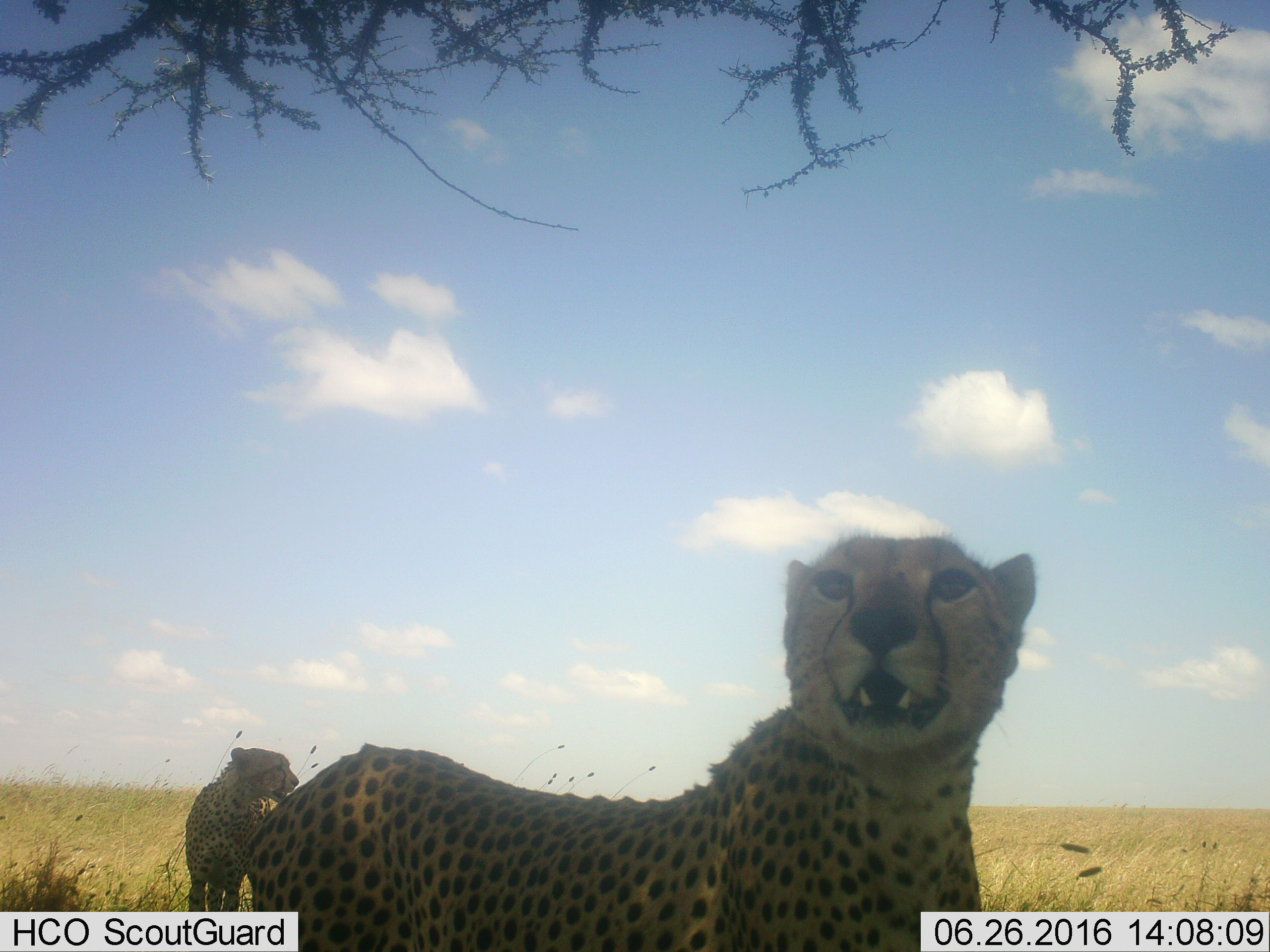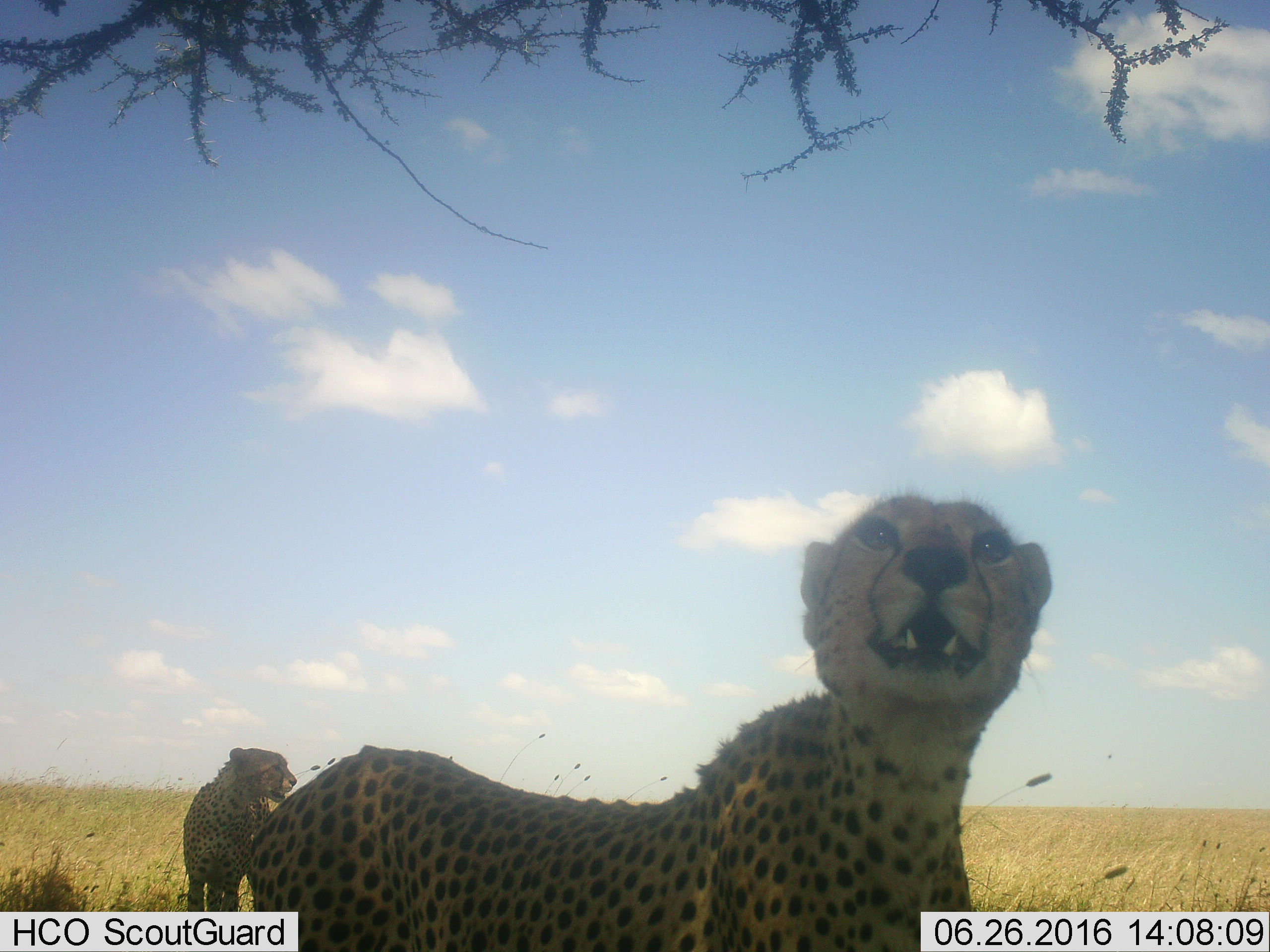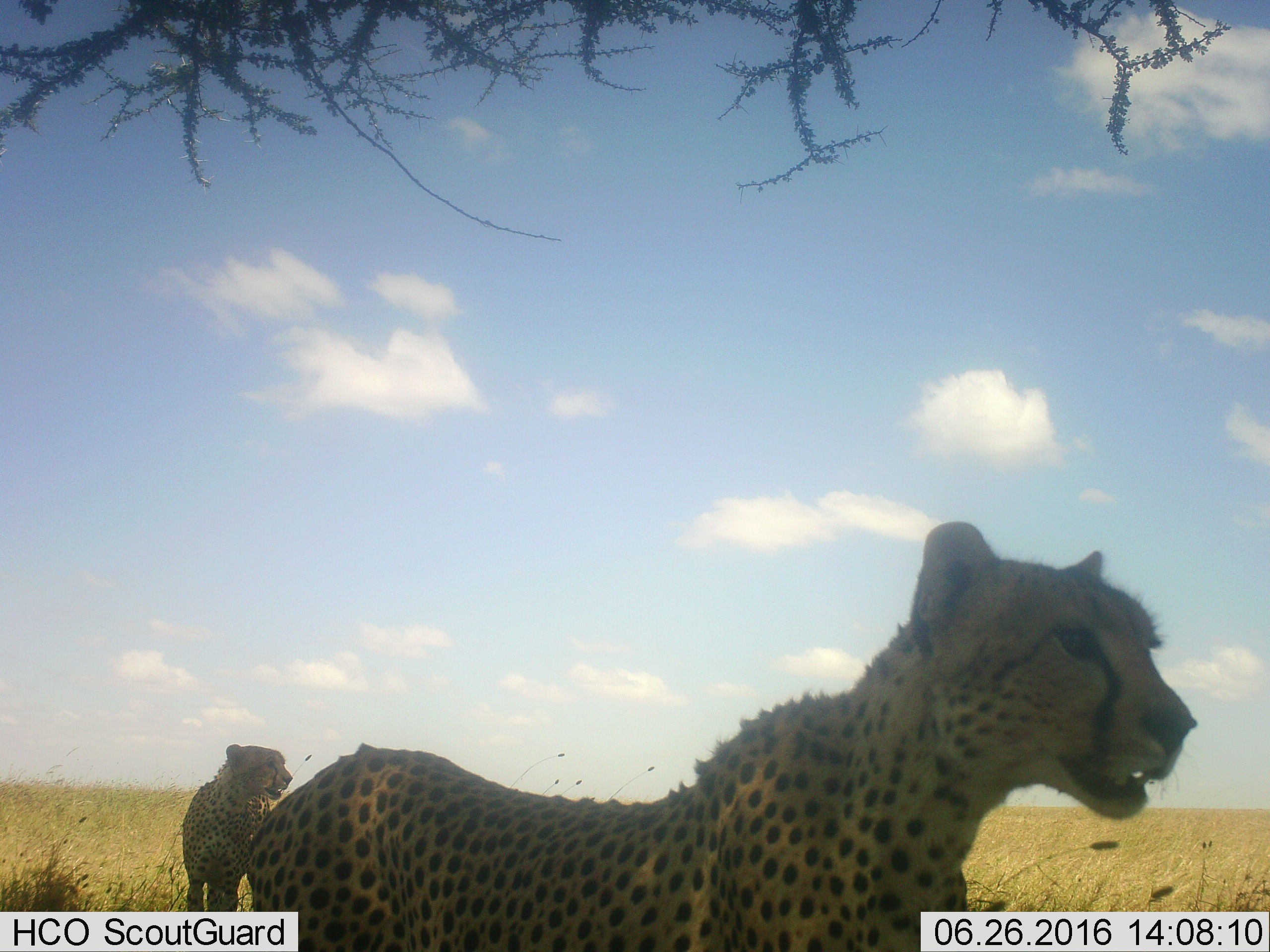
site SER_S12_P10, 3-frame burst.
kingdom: Animalia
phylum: Chordata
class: Mammalia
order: Carnivora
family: Felidae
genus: Acinonyx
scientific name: Acinonyx jubatus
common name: cheetah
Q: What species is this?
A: Cheetah (Acinonyx jubatus).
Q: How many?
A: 2.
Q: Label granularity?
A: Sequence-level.